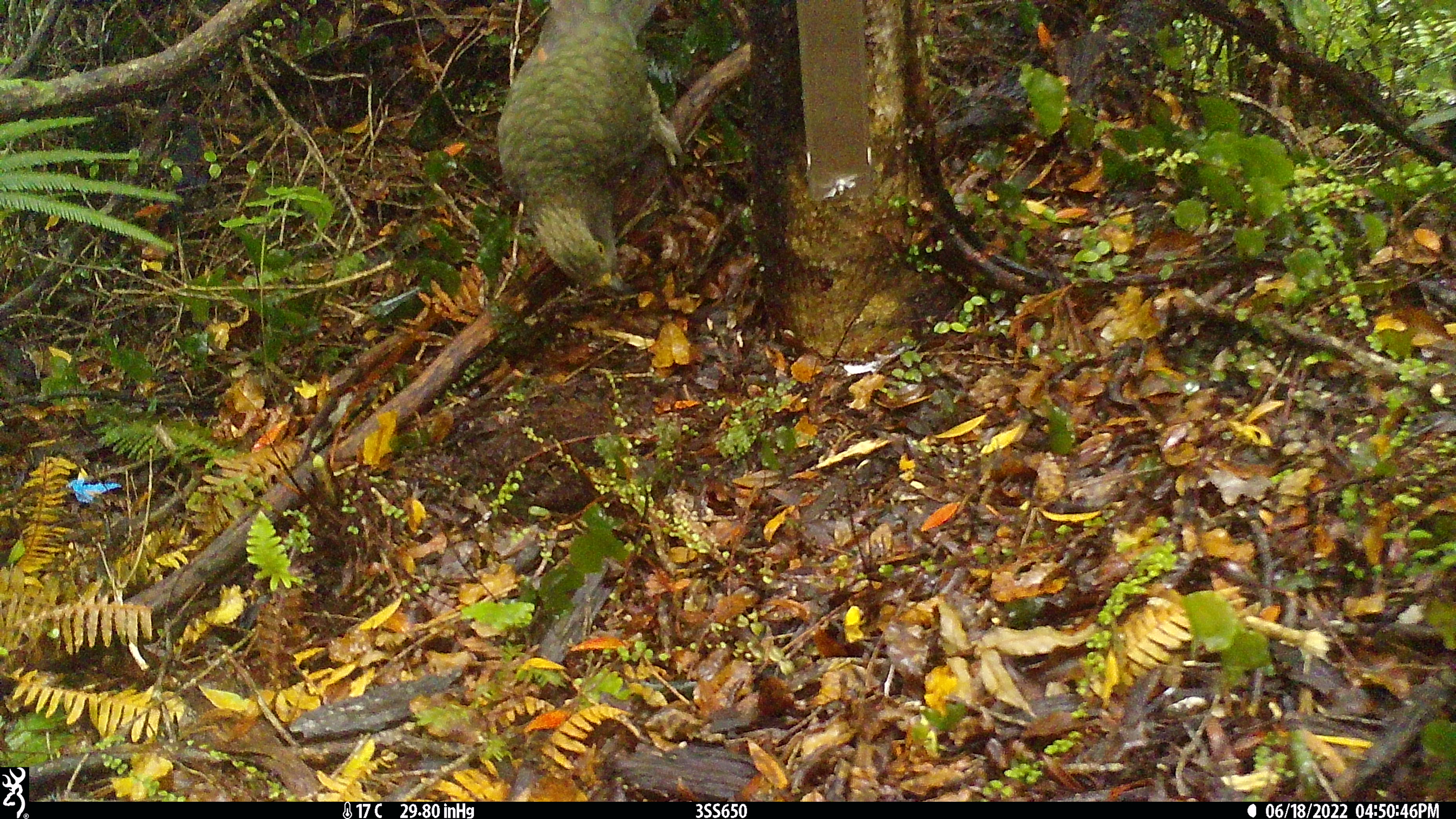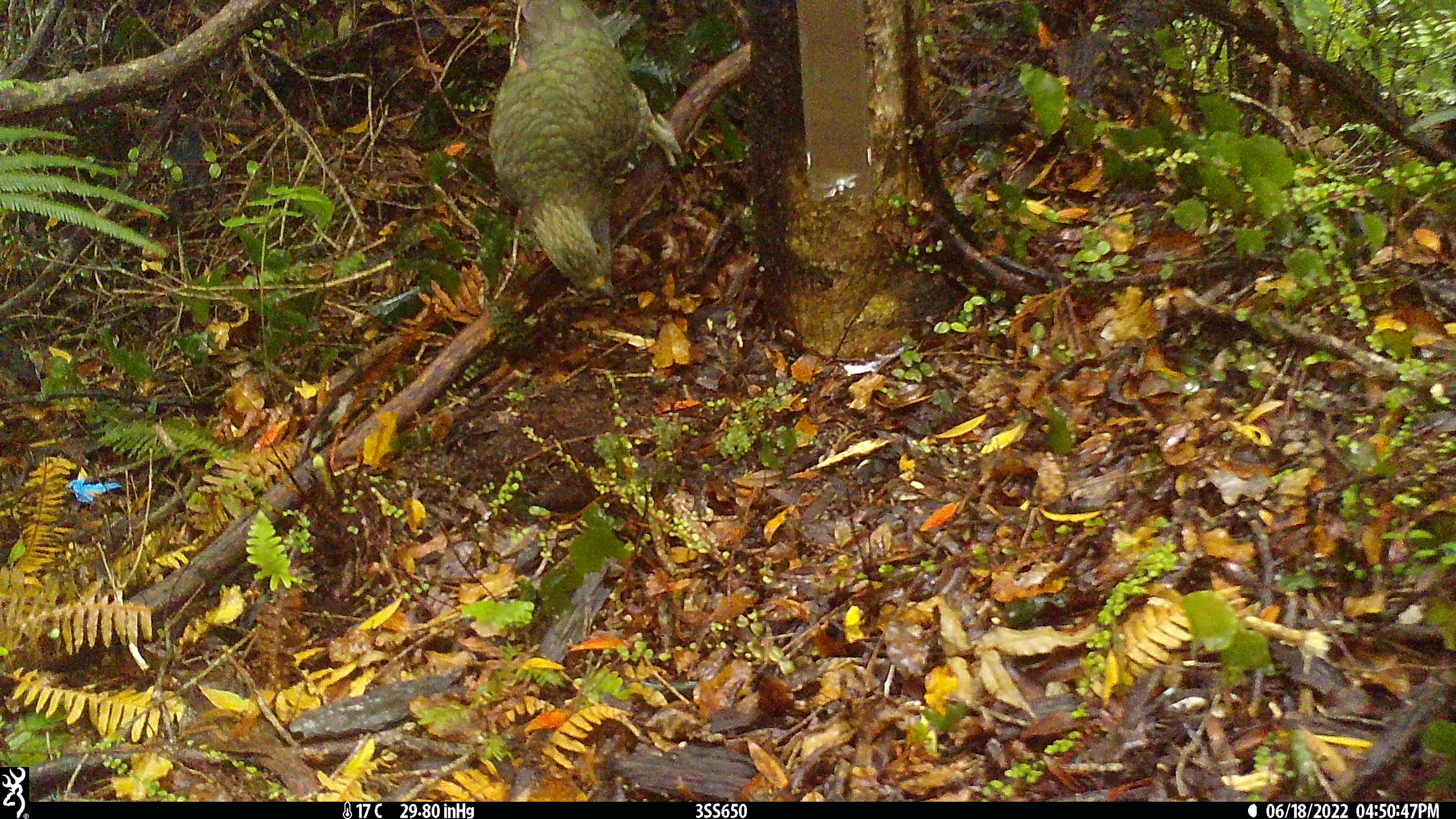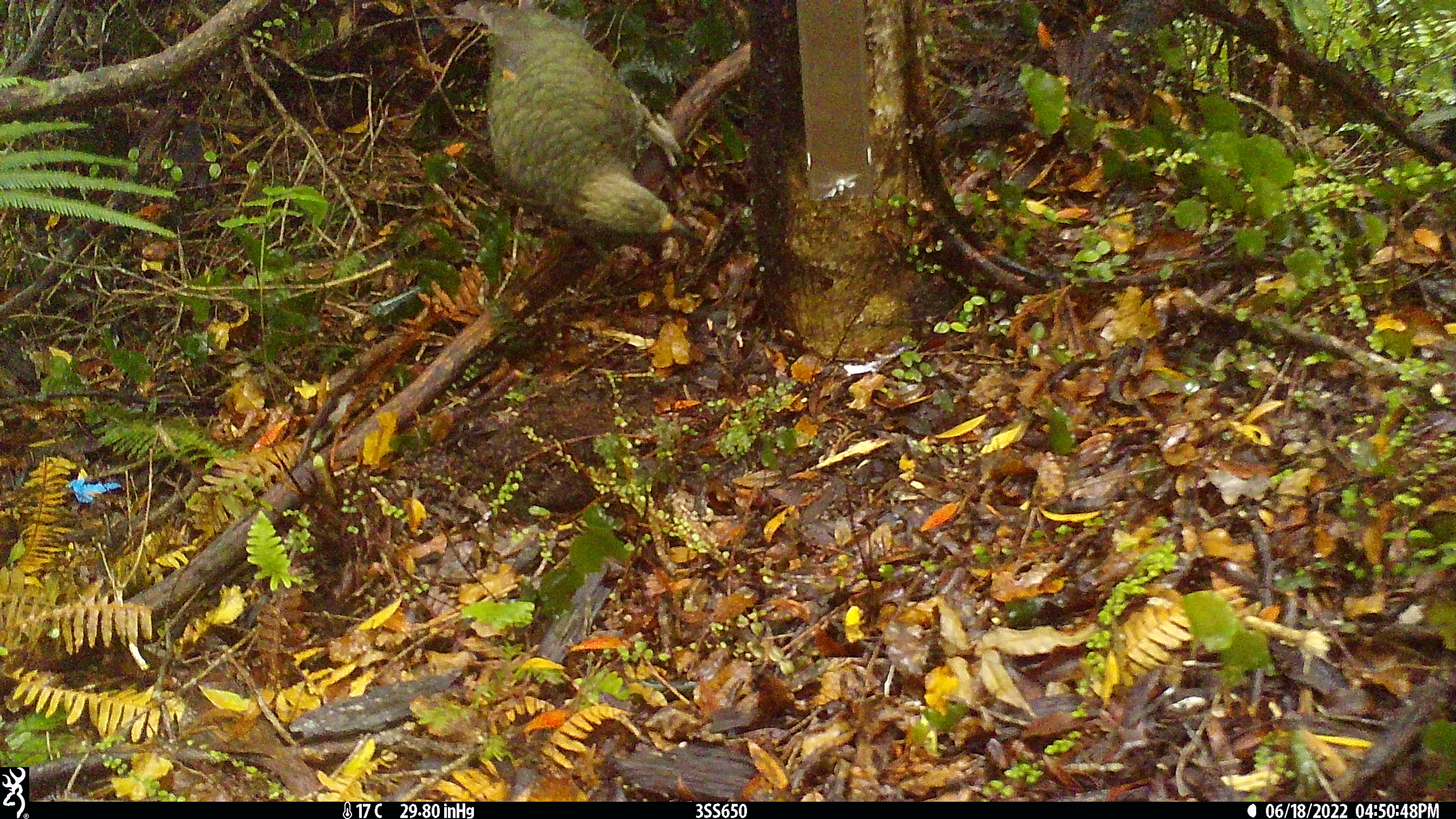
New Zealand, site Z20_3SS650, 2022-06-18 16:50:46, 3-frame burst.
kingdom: Animalia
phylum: Chordata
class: Aves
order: Psittaciformes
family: Strigopidae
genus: Nestor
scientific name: Nestor notabilis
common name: kea